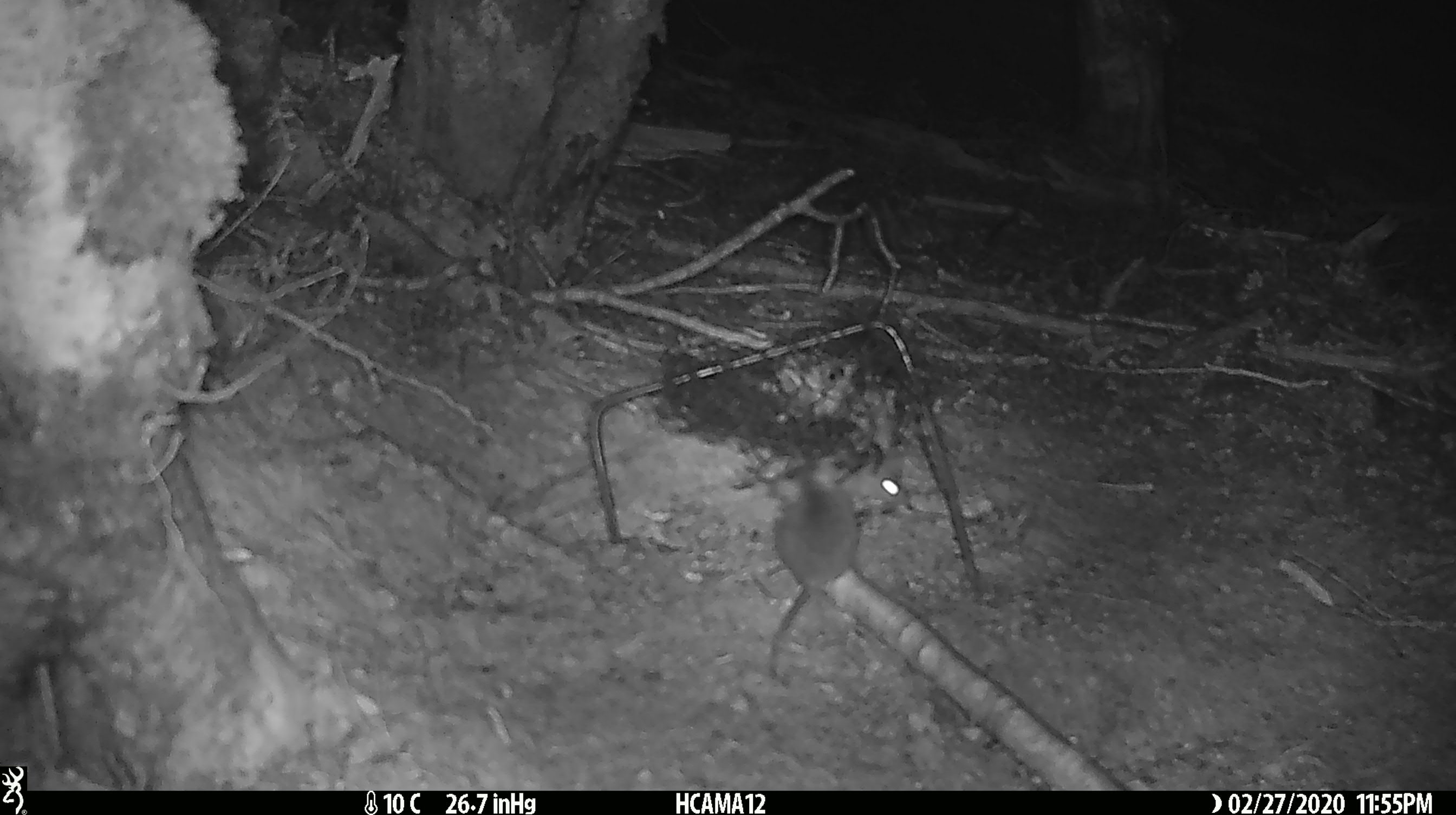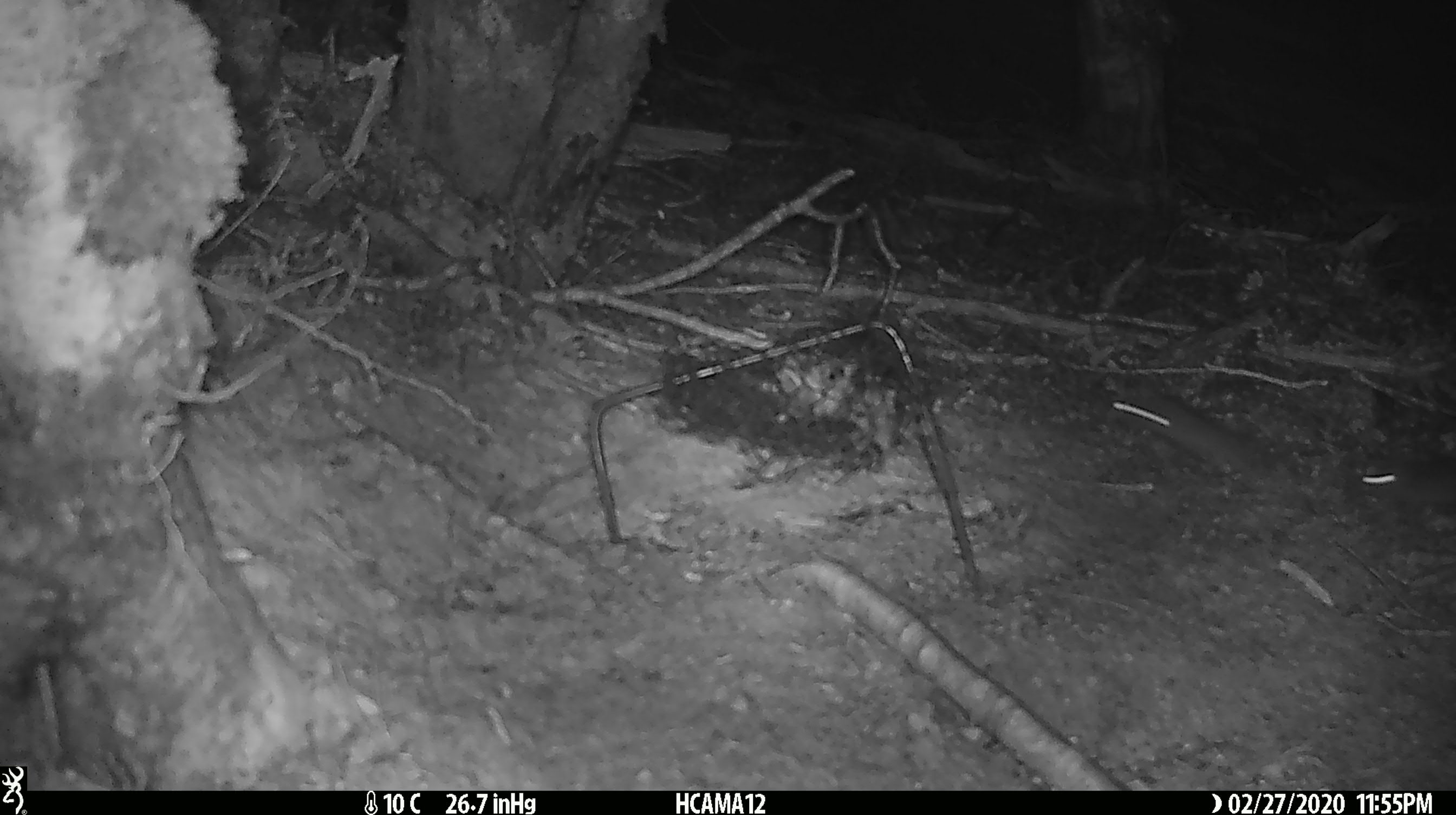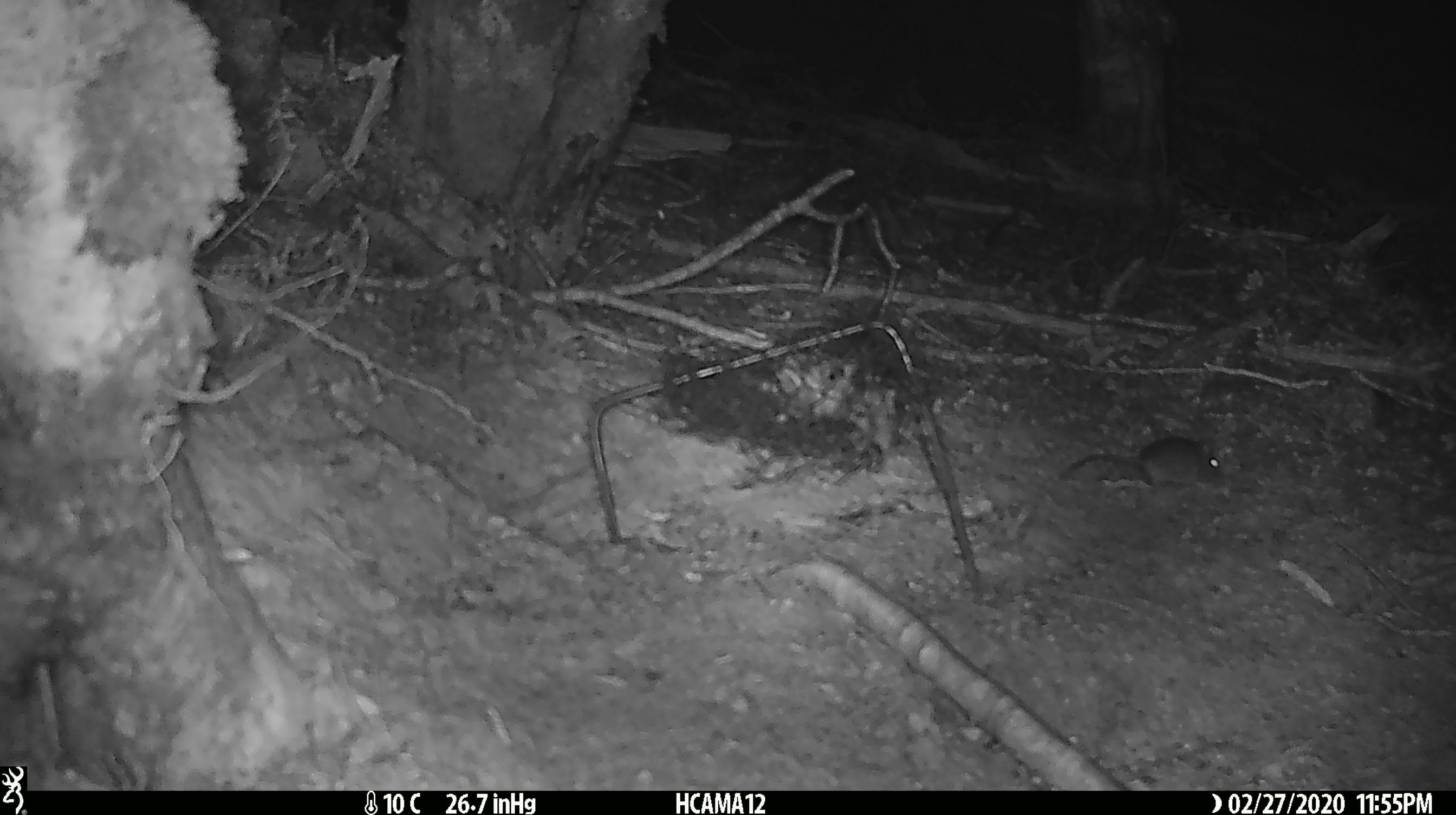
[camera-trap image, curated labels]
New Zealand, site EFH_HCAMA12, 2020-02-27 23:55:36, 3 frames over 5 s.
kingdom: Animalia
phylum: Chordata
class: Mammalia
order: Rodentia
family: Muridae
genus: Mus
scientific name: Mus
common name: mouse